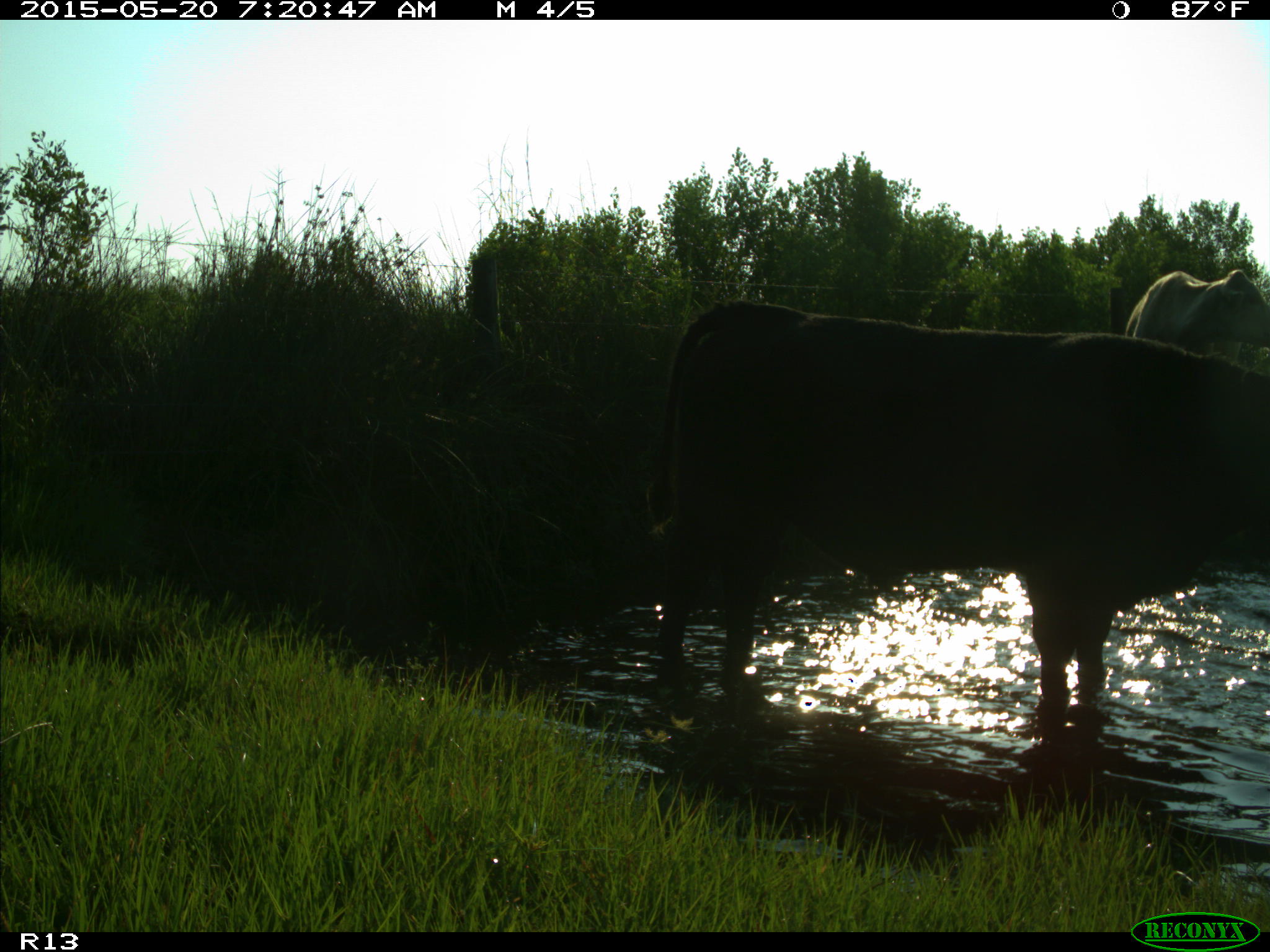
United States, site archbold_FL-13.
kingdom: Animalia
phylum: Chordata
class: Mammalia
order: Artiodactyla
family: Bovidae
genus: Bos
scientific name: Bos taurus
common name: domestic cow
Bos taurus (domestic cow).